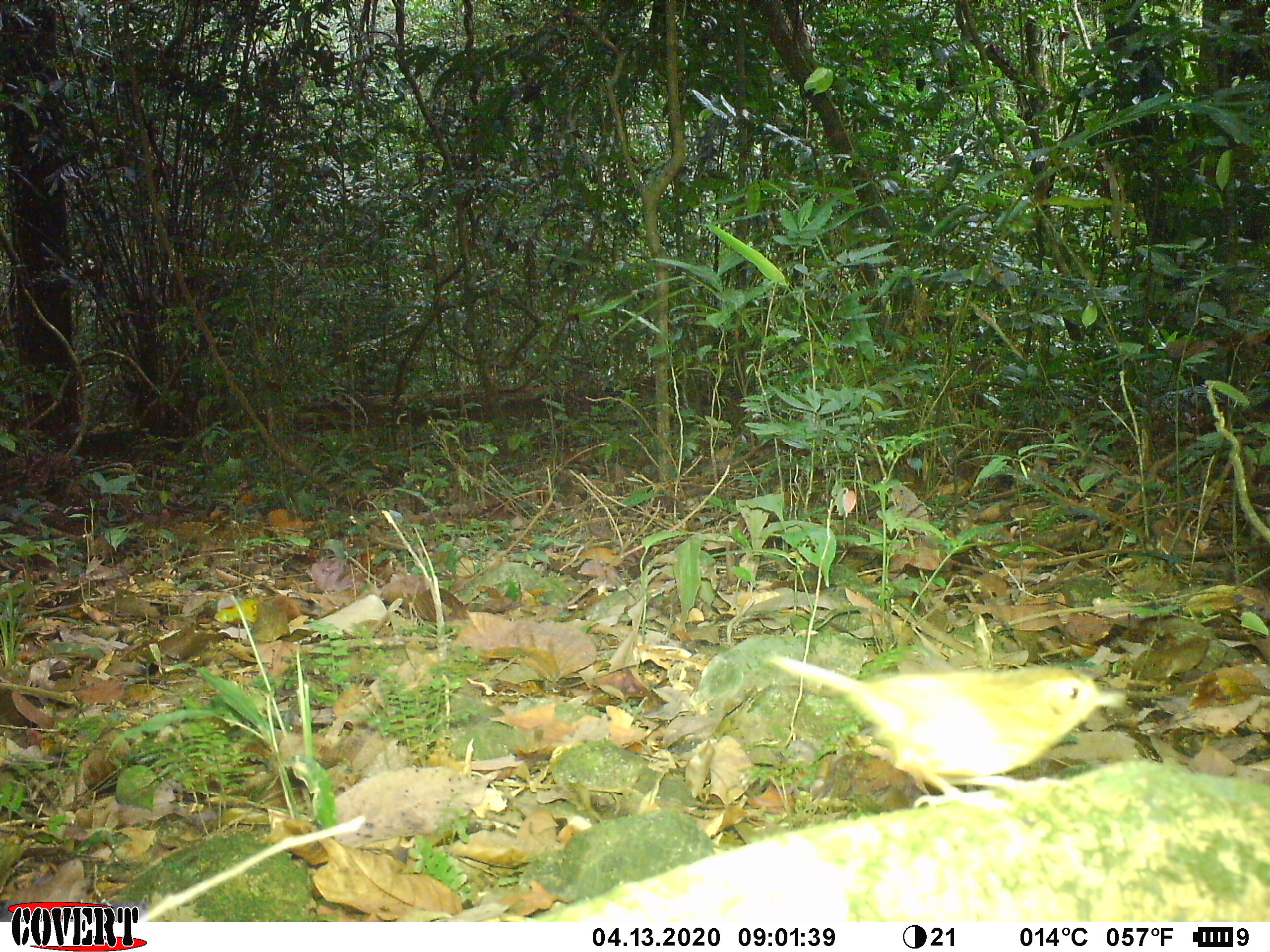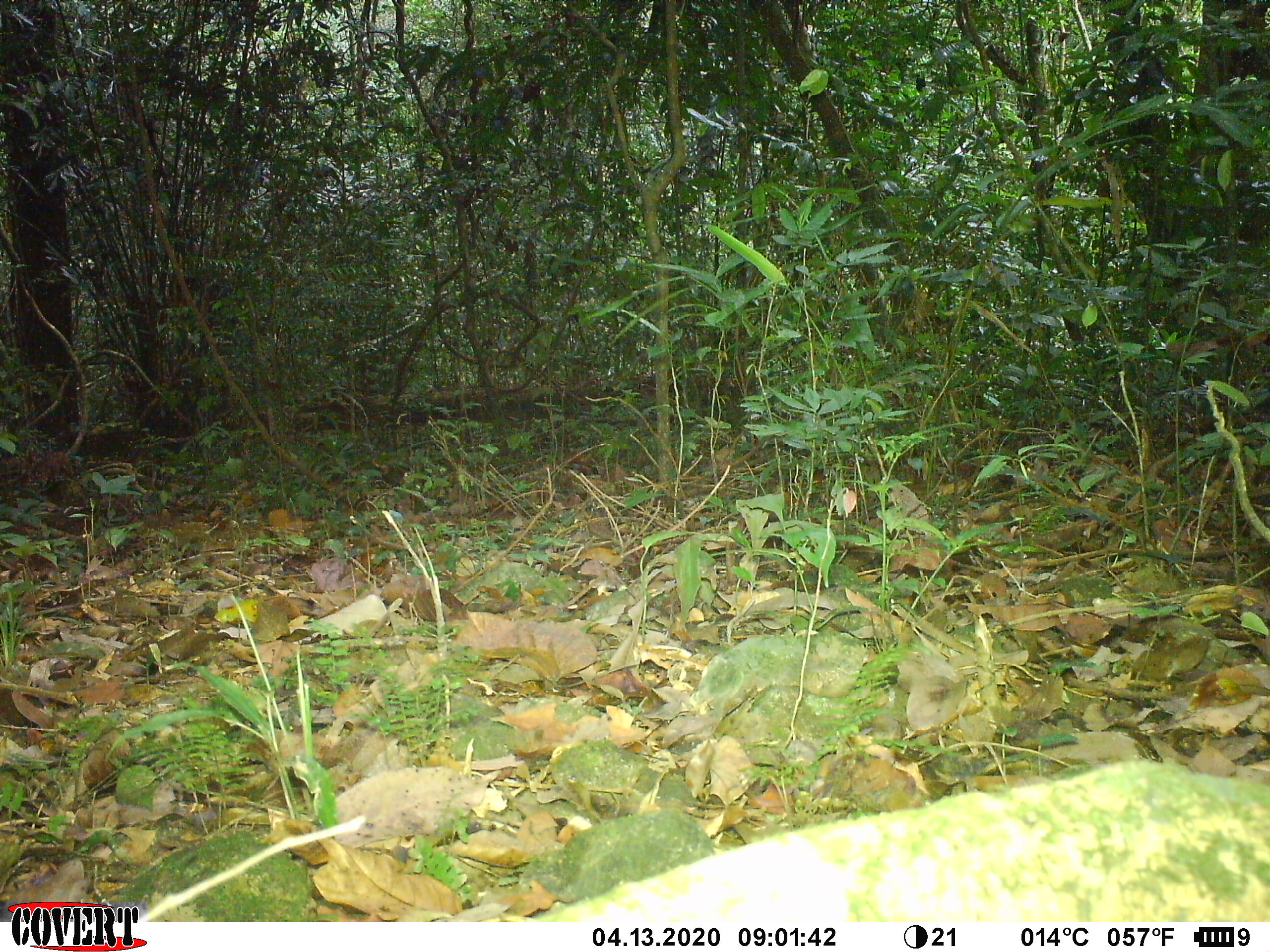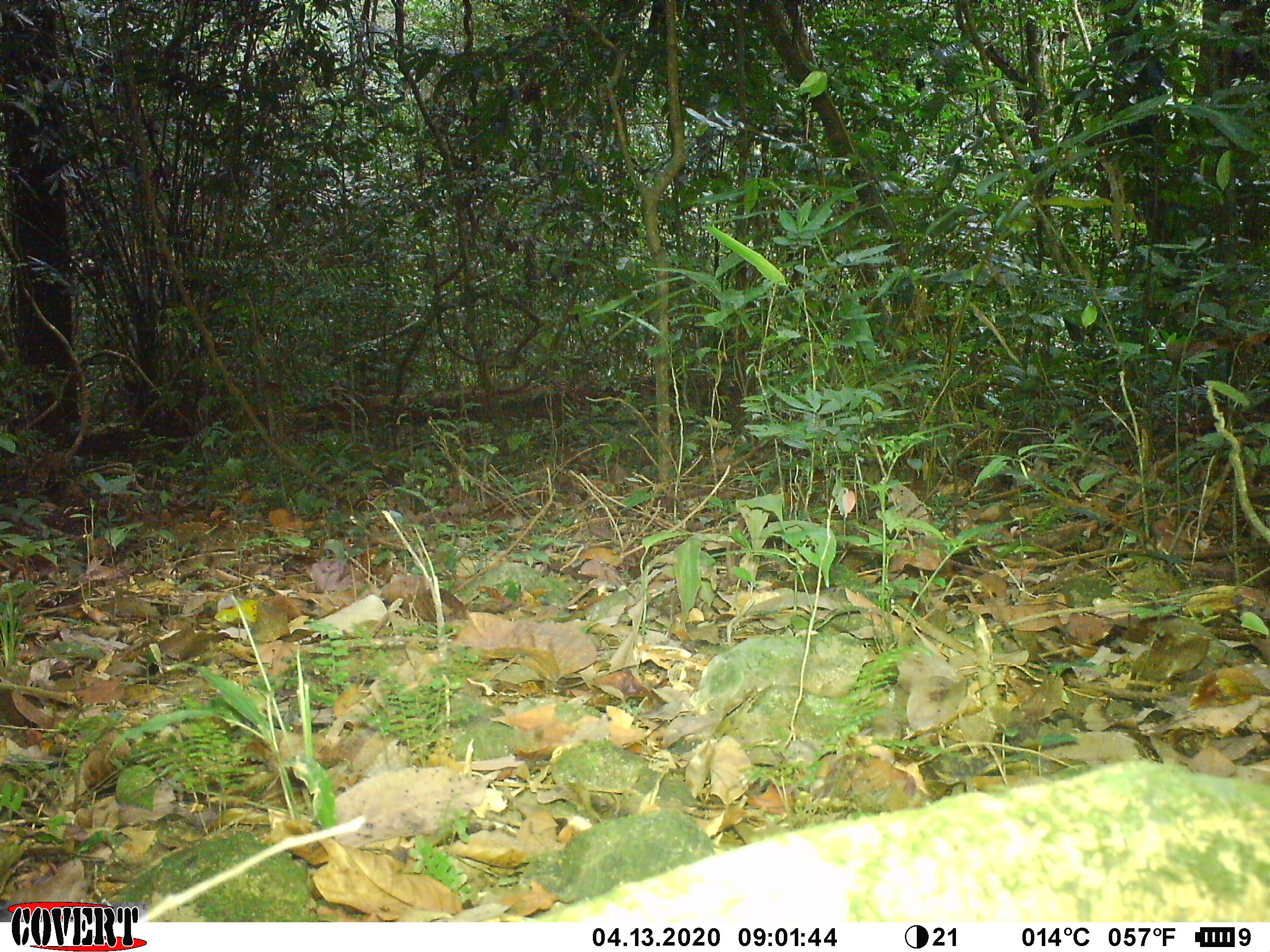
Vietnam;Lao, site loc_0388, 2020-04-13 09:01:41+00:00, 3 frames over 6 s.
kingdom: Animalia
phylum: Chordata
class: Aves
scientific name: Aves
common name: bird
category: unidentified bird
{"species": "unidentified bird (bird) (Aves)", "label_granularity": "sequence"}